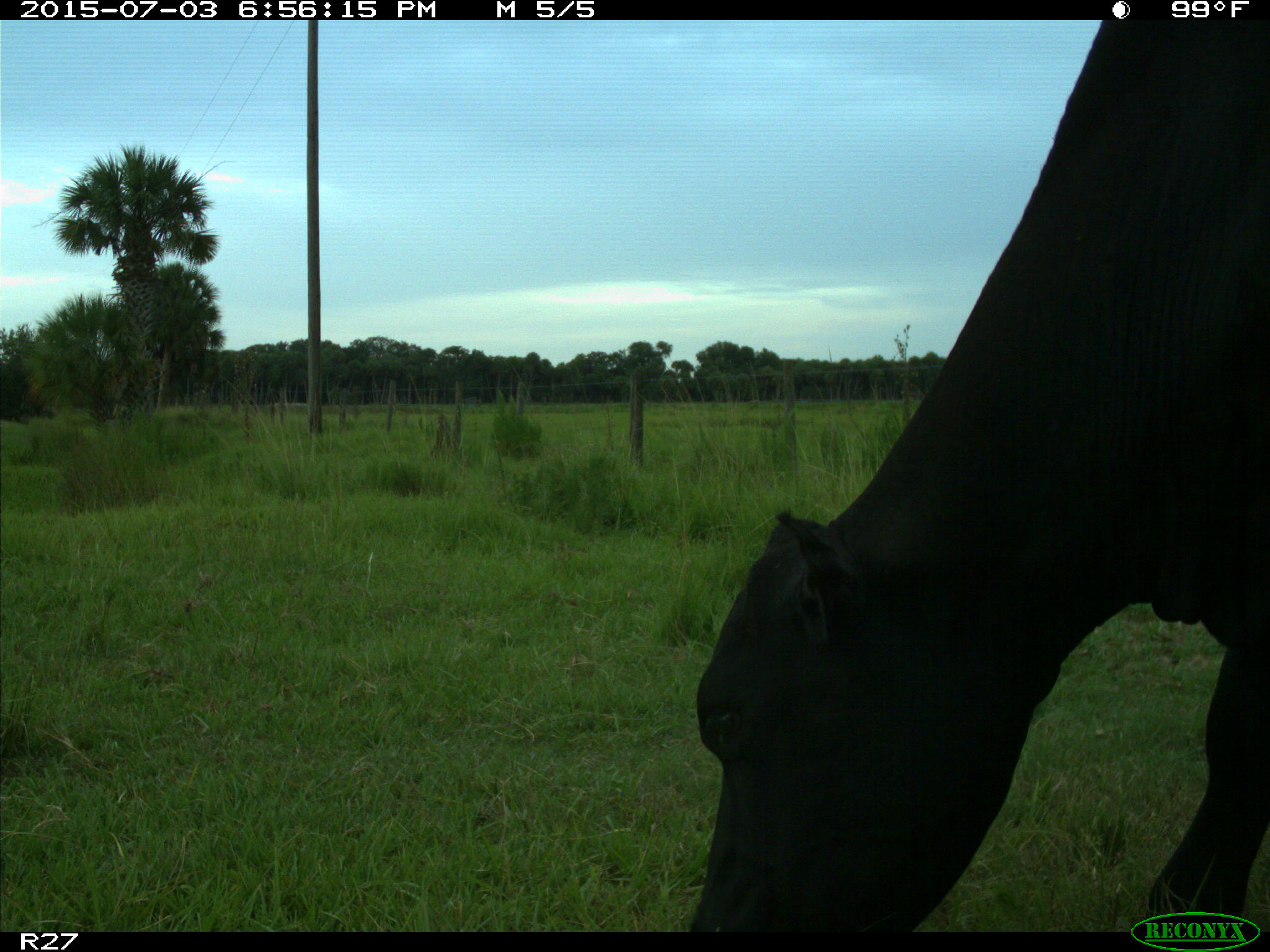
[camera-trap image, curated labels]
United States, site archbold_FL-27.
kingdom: Animalia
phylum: Chordata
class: Mammalia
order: Artiodactyla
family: Bovidae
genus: Bos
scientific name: Bos taurus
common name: domestic cow